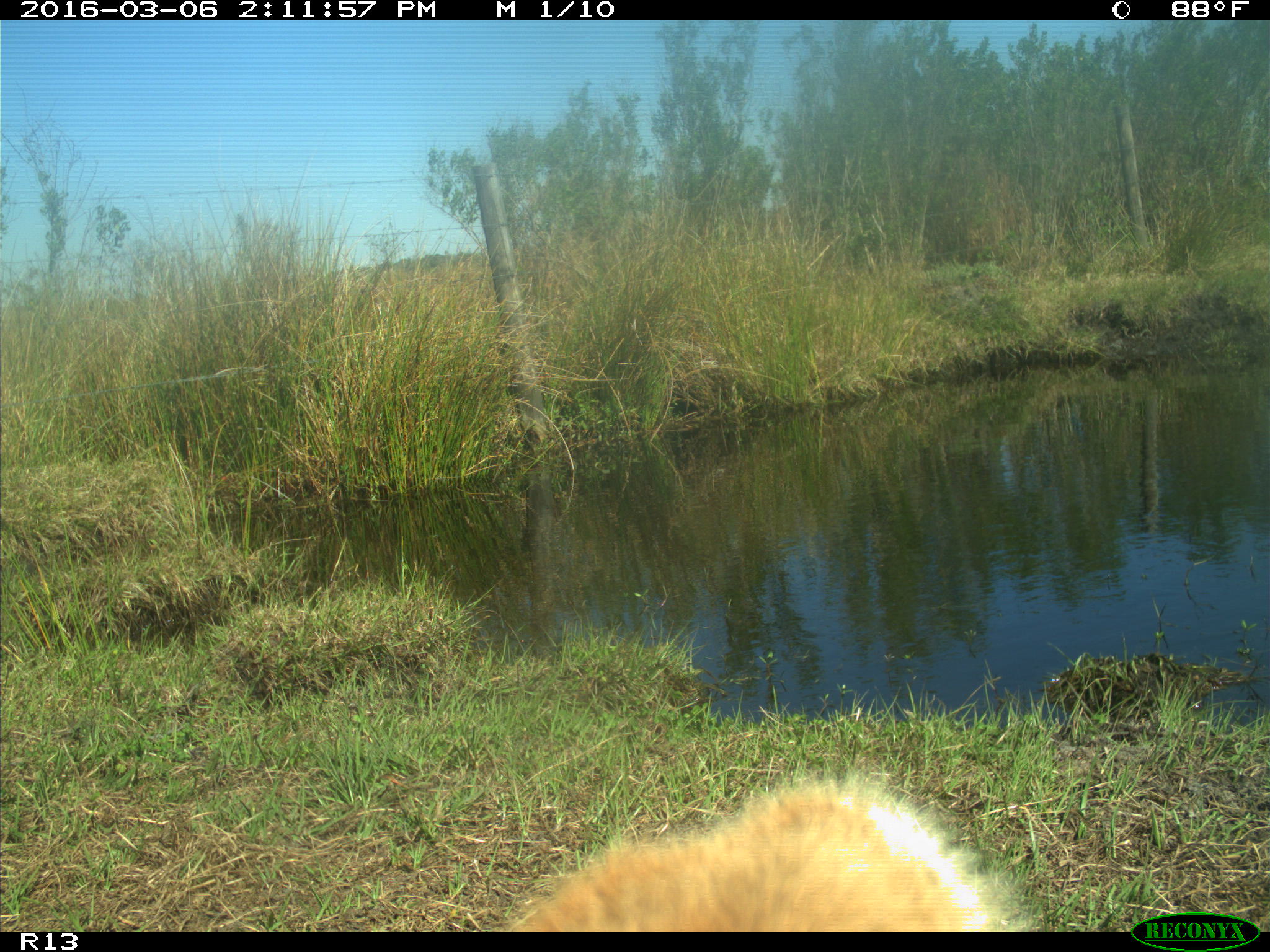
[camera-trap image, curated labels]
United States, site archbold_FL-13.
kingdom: Animalia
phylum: Chordata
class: Mammalia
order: Artiodactyla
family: Bovidae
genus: Bos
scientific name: Bos taurus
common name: domestic cow